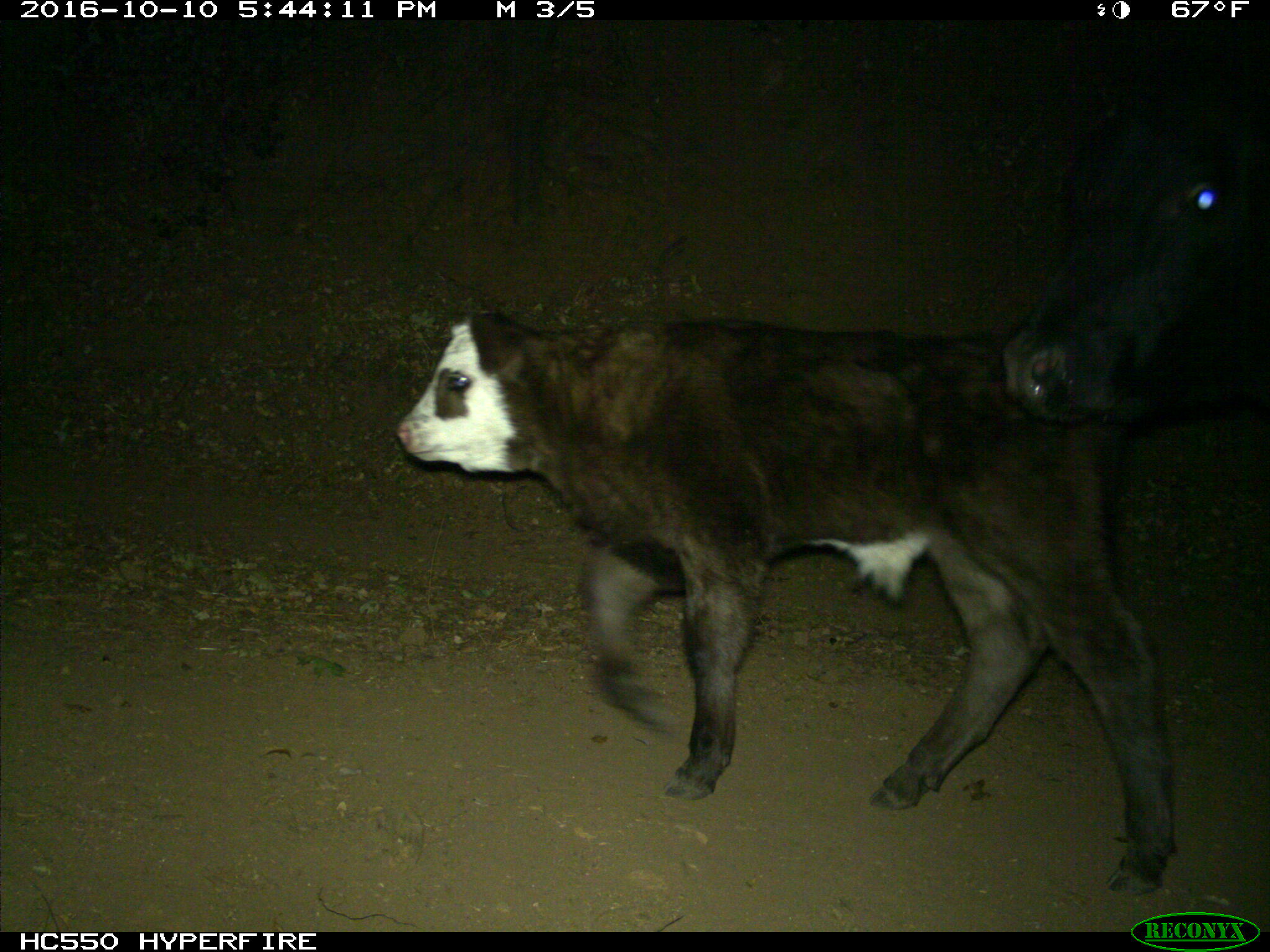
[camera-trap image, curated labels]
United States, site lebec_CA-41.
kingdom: Animalia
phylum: Chordata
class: Mammalia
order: Artiodactyla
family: Bovidae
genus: Bos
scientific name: Bos taurus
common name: domestic cow